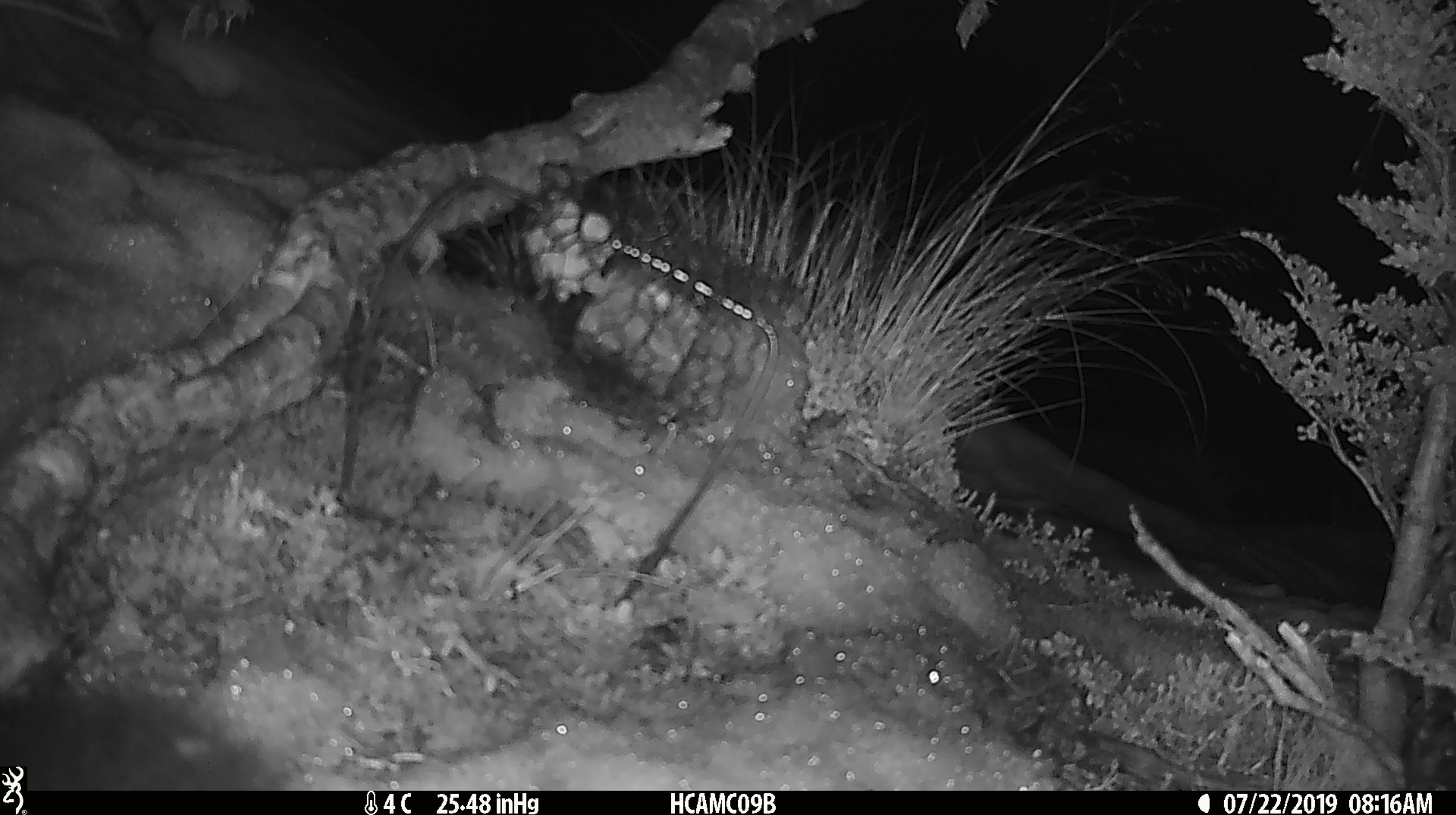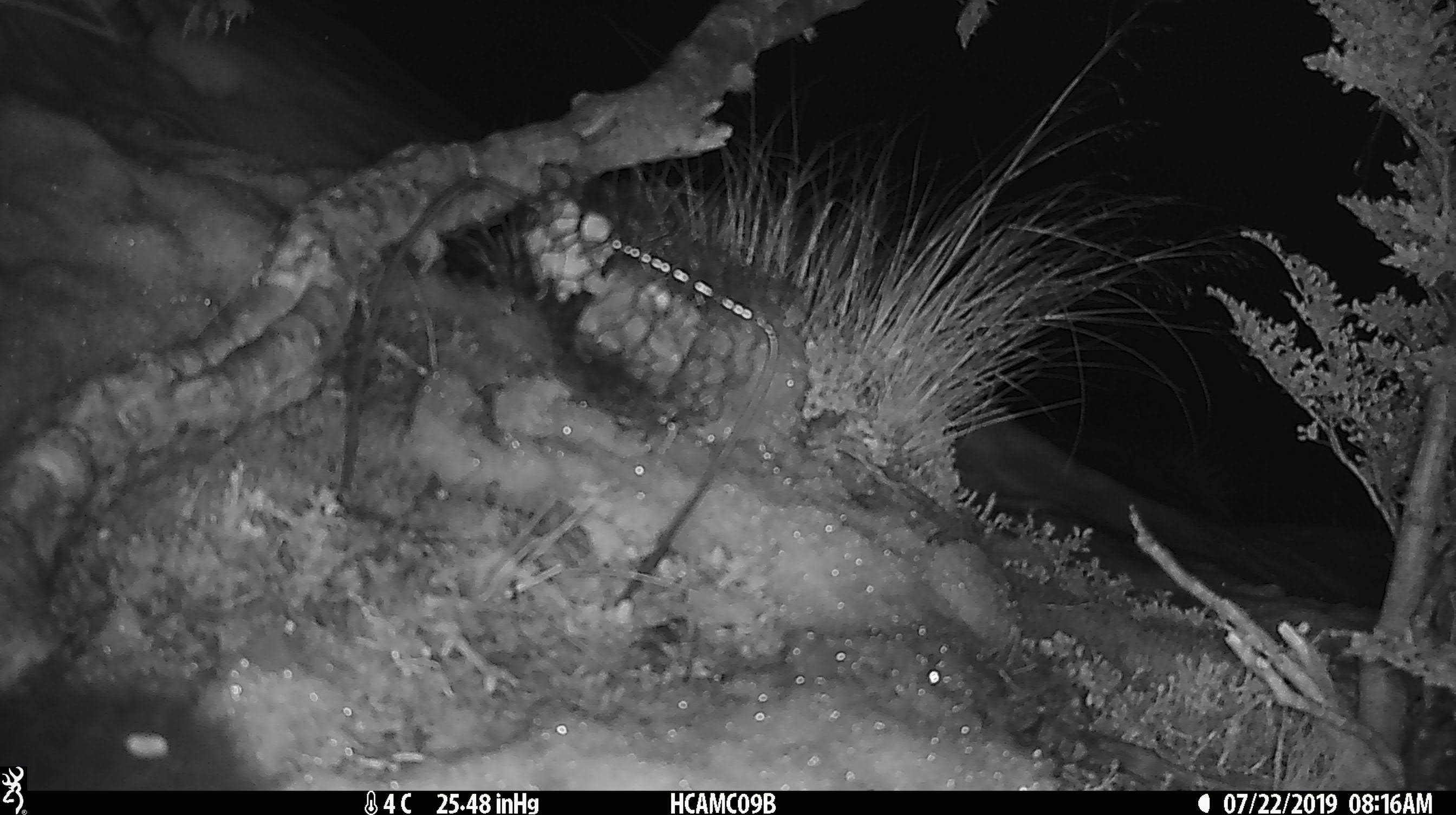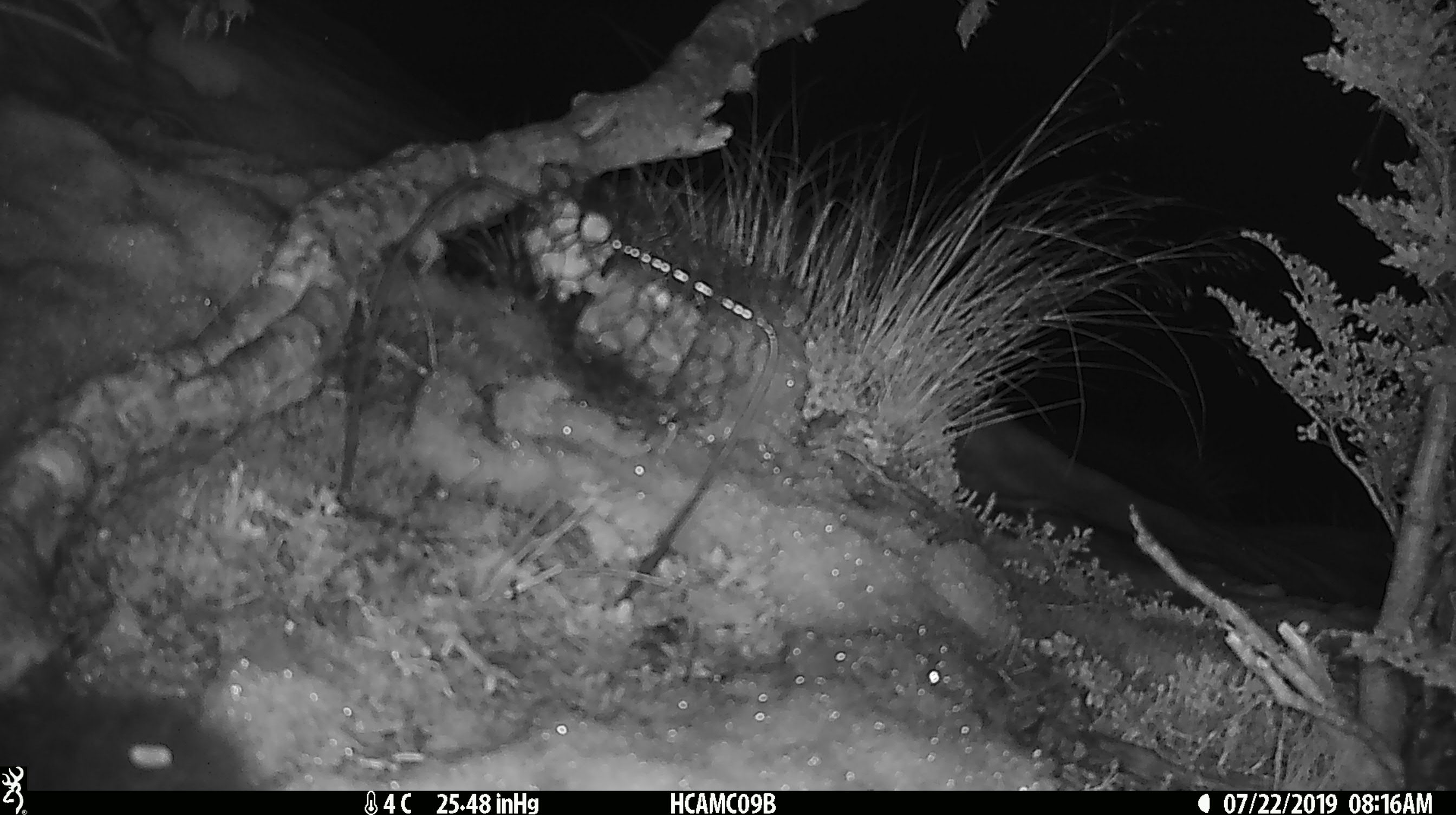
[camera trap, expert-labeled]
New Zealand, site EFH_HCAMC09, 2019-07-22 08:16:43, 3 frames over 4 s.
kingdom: Animalia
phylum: Chordata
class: Mammalia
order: Diprotodontia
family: Phalangeridae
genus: Trichosurus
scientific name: Trichosurus vulpecula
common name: common brushtail possum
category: possum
Possum (common brushtail possum) (Trichosurus vulpecula).